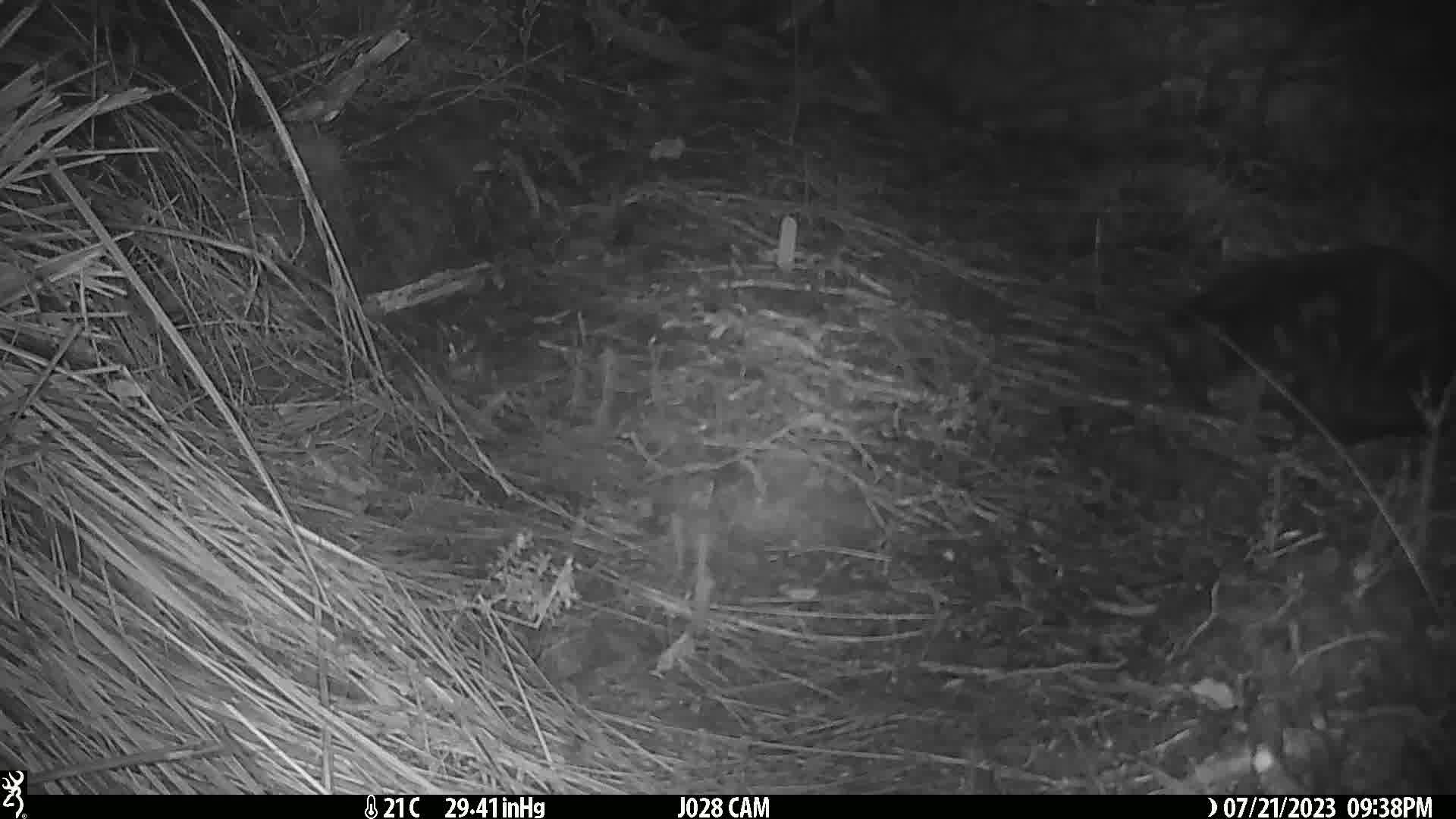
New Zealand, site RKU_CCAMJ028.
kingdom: Animalia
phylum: Chordata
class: Mammalia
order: Carnivora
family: Felidae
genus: Felis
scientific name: Felis catus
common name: domestic cat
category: cat